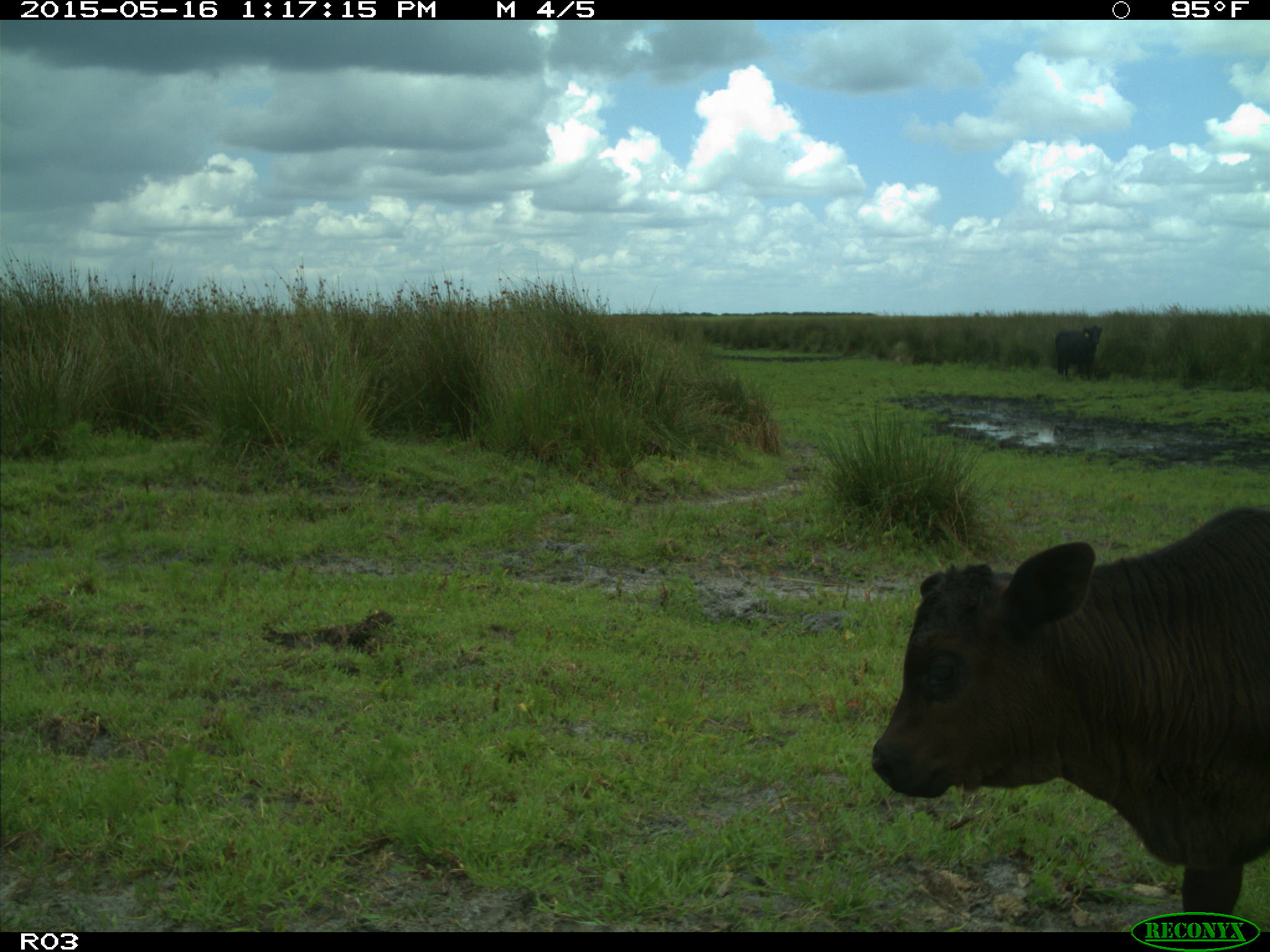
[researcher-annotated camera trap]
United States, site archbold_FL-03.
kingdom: Animalia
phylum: Chordata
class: Mammalia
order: Artiodactyla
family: Bovidae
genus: Bos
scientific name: Bos taurus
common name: domestic cow